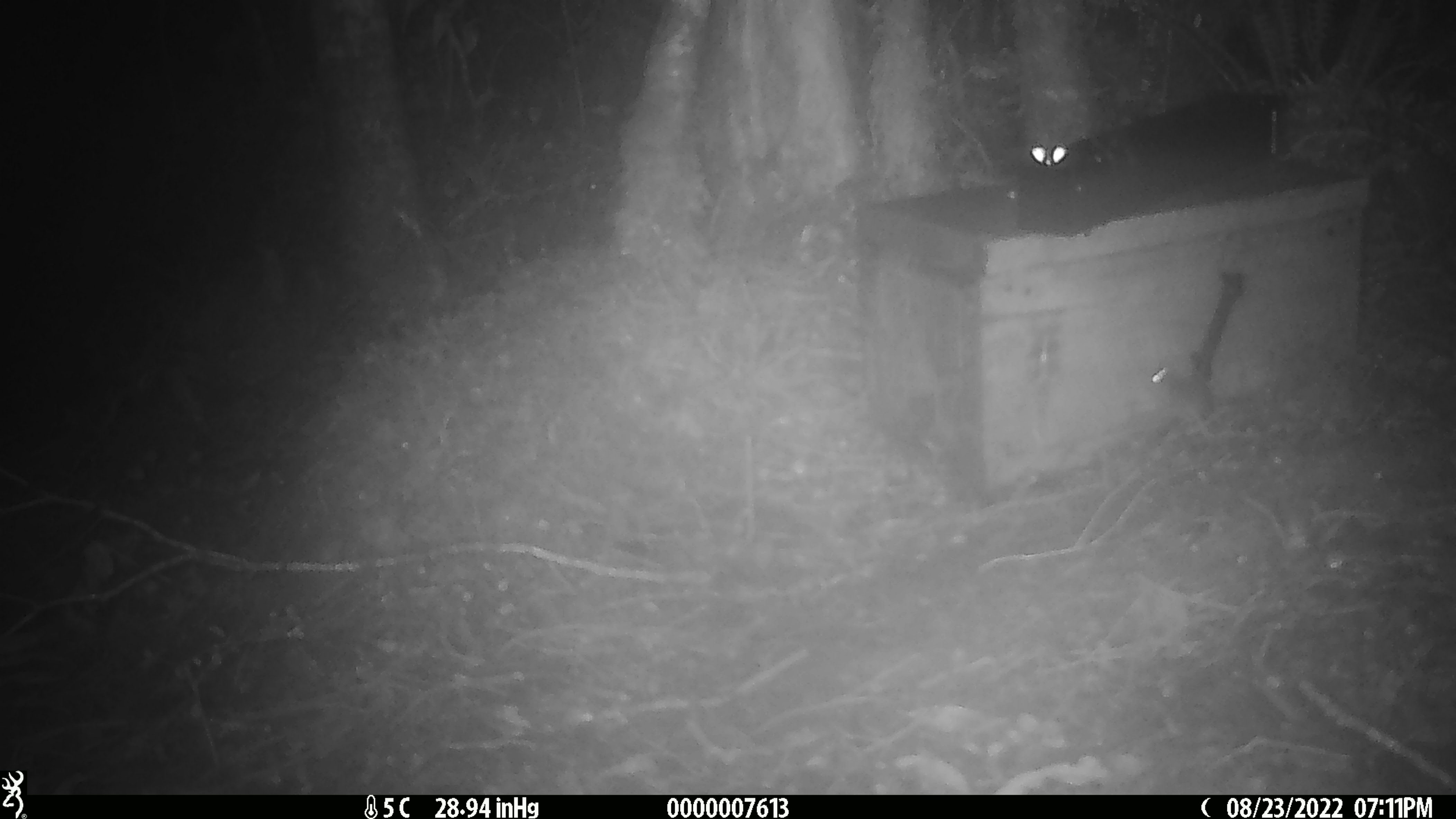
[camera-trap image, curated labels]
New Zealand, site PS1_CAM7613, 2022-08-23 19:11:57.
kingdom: Animalia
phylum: Chordata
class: Mammalia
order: Rodentia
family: Muridae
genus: Mus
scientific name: Mus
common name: mouse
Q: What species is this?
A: Mouse (Mus).